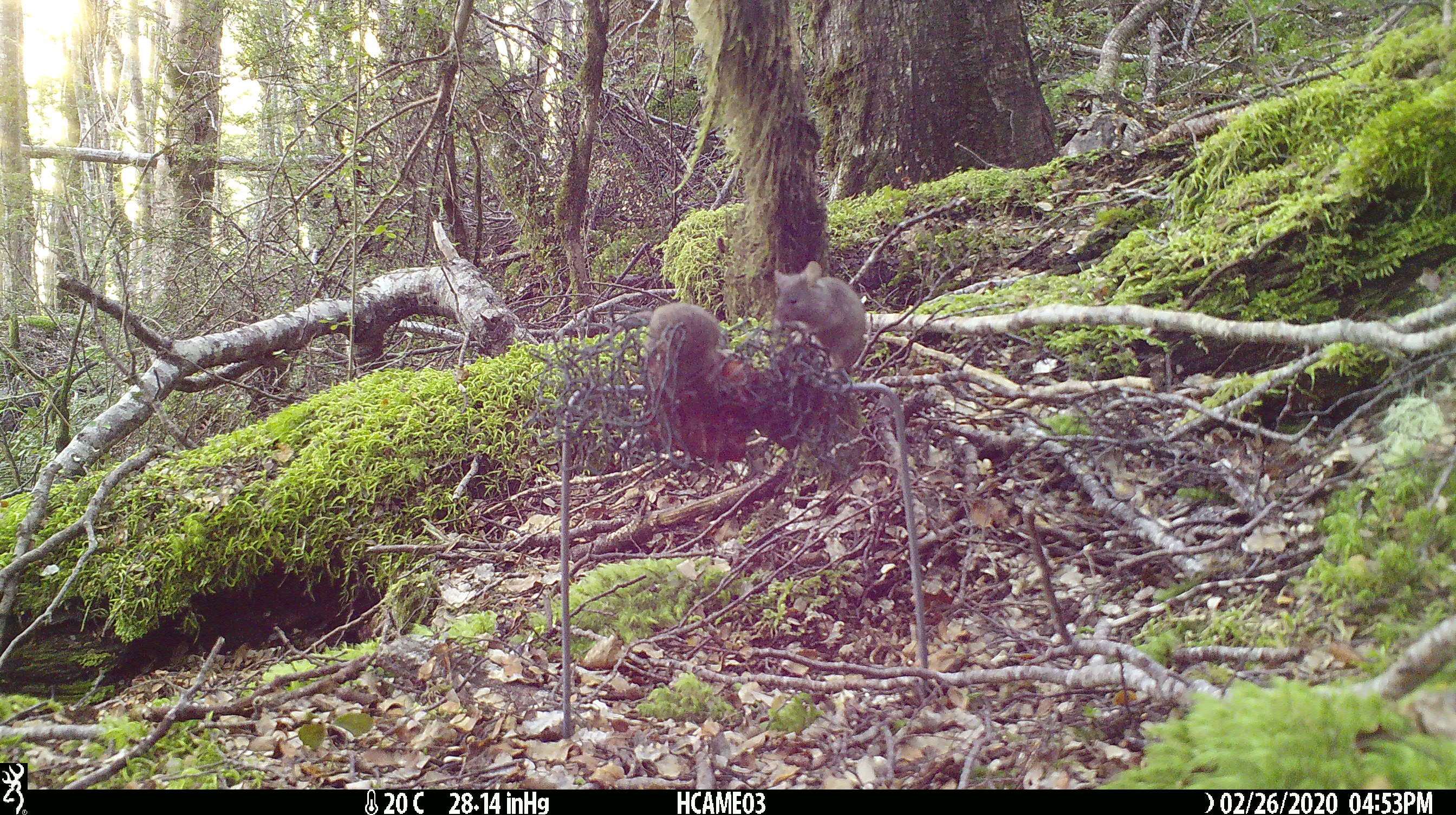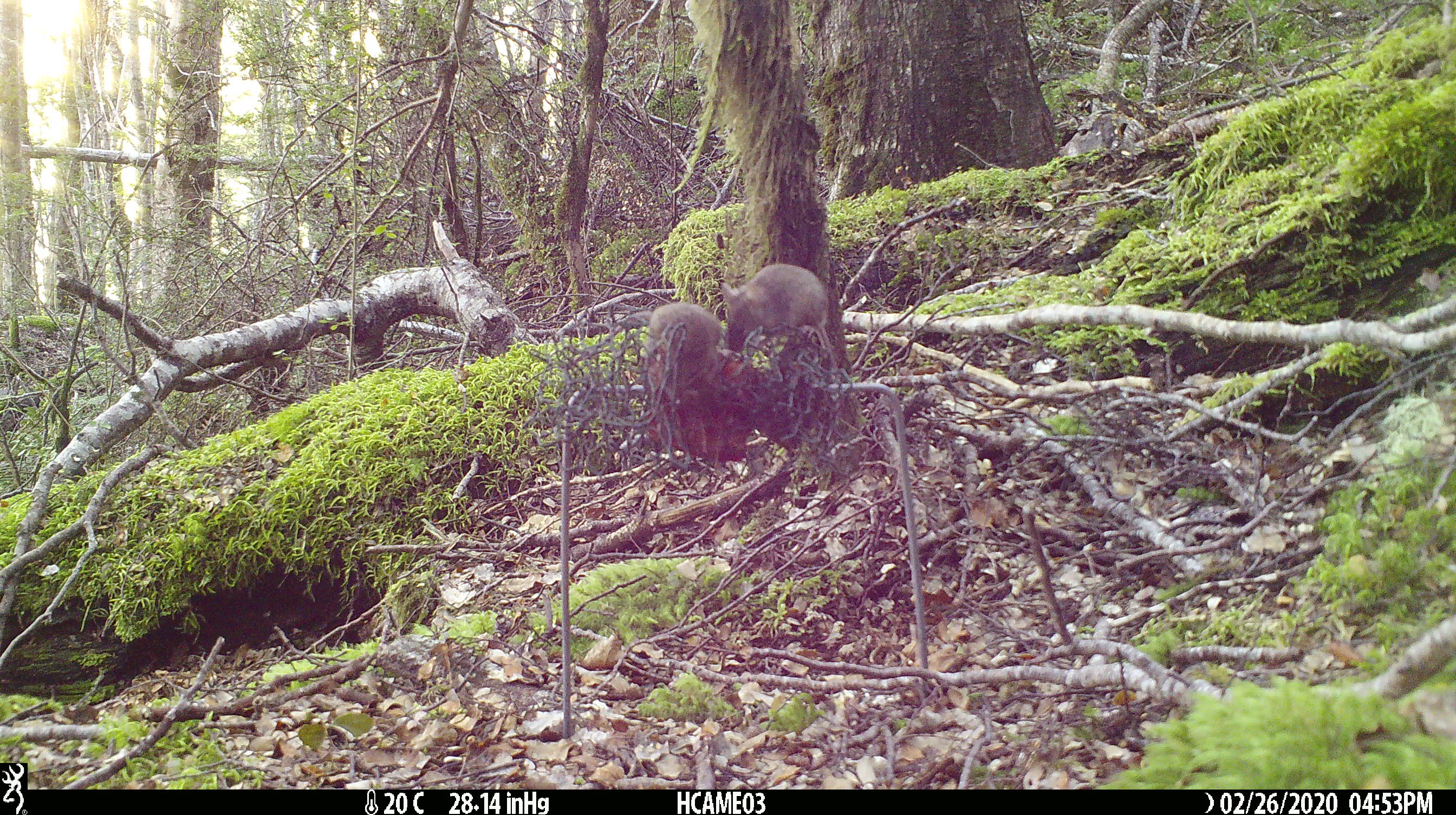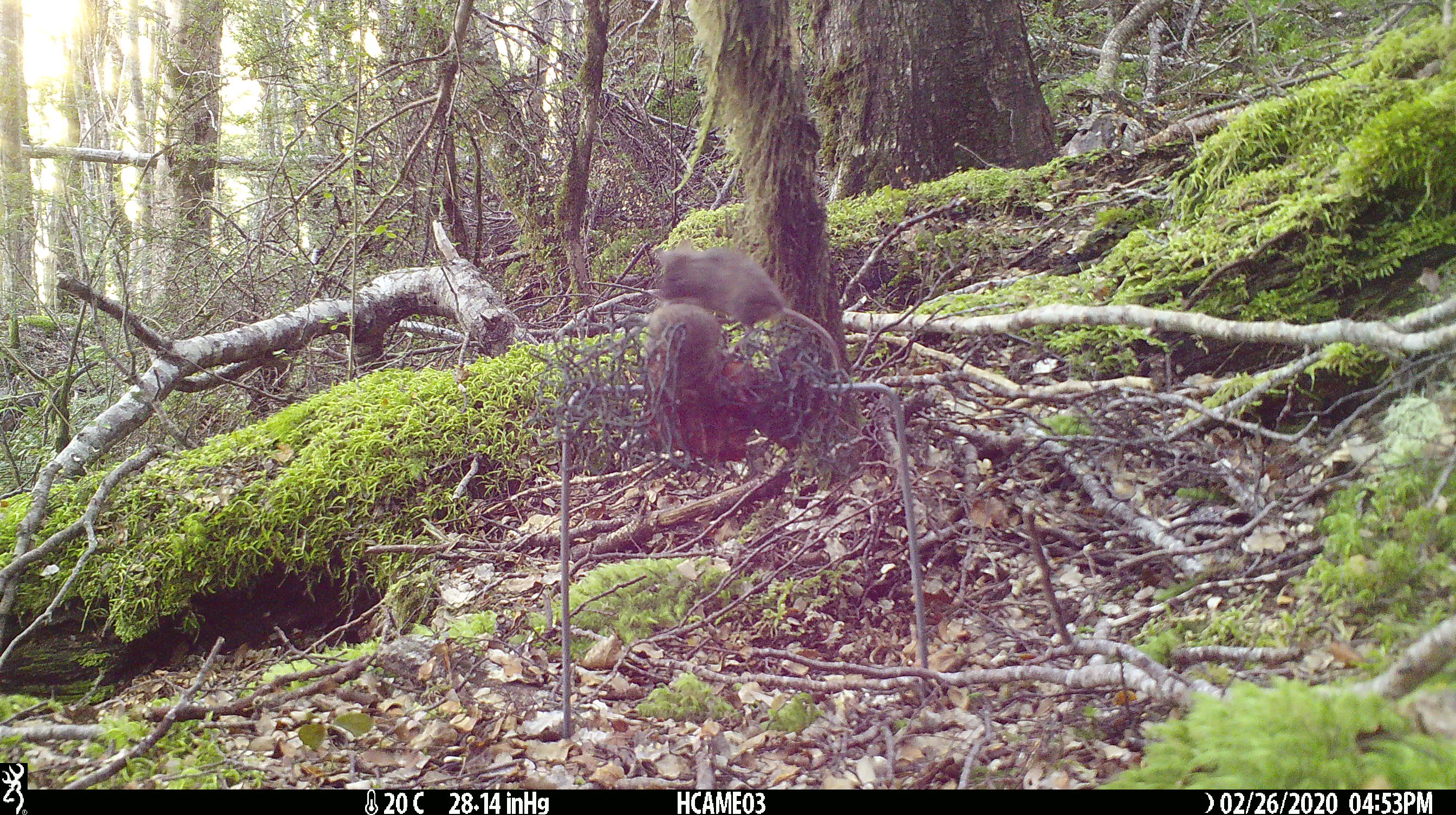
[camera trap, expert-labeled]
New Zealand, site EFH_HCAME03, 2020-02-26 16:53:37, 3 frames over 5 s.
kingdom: Animalia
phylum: Chordata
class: Mammalia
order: Rodentia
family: Muridae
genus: Mus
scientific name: Mus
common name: mouse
Mouse (Mus).